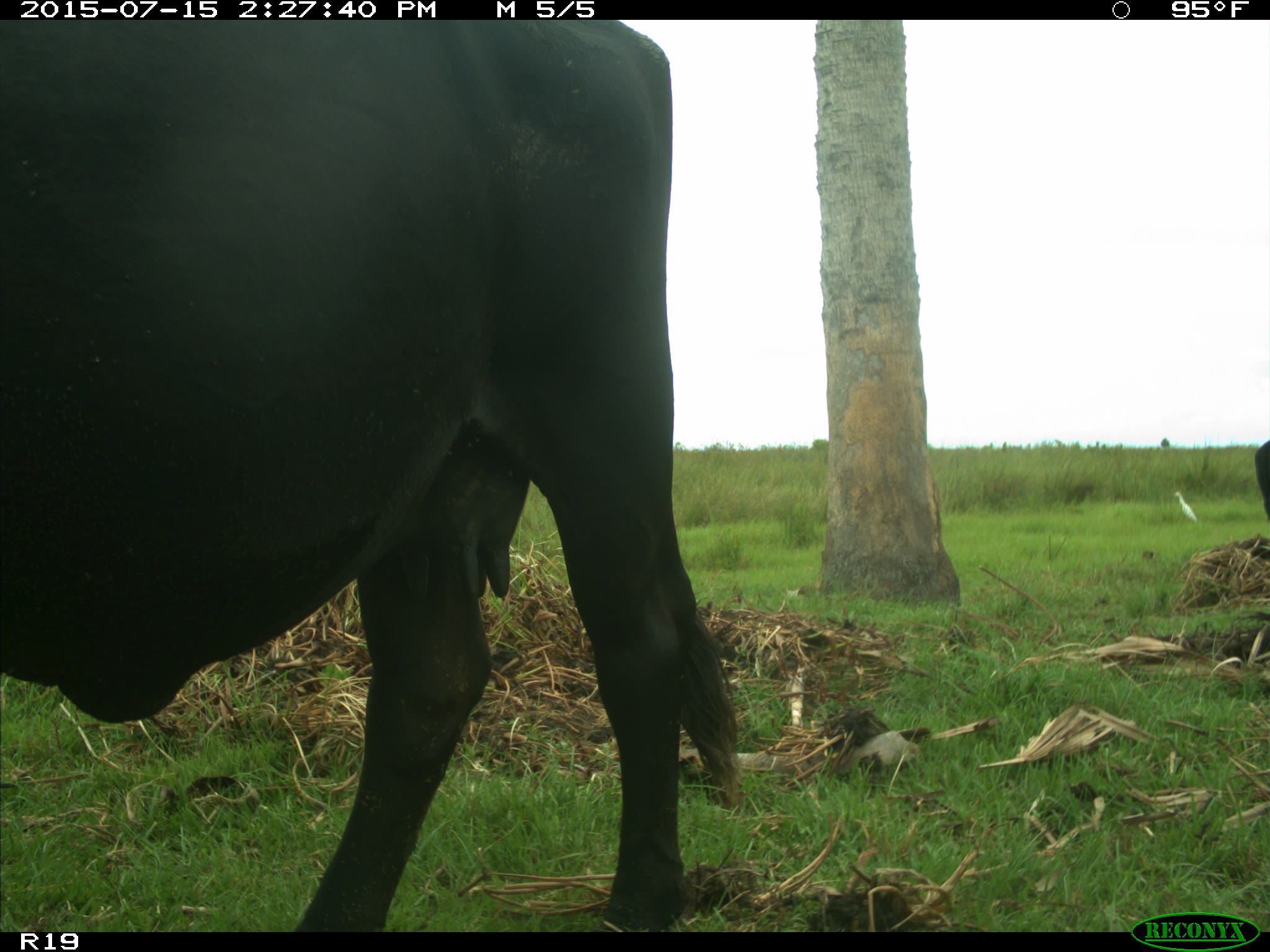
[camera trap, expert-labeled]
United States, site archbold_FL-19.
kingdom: Animalia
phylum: Chordata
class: Mammalia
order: Artiodactyla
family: Bovidae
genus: Bos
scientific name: Bos taurus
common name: domestic cow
Bos taurus (domestic cow).